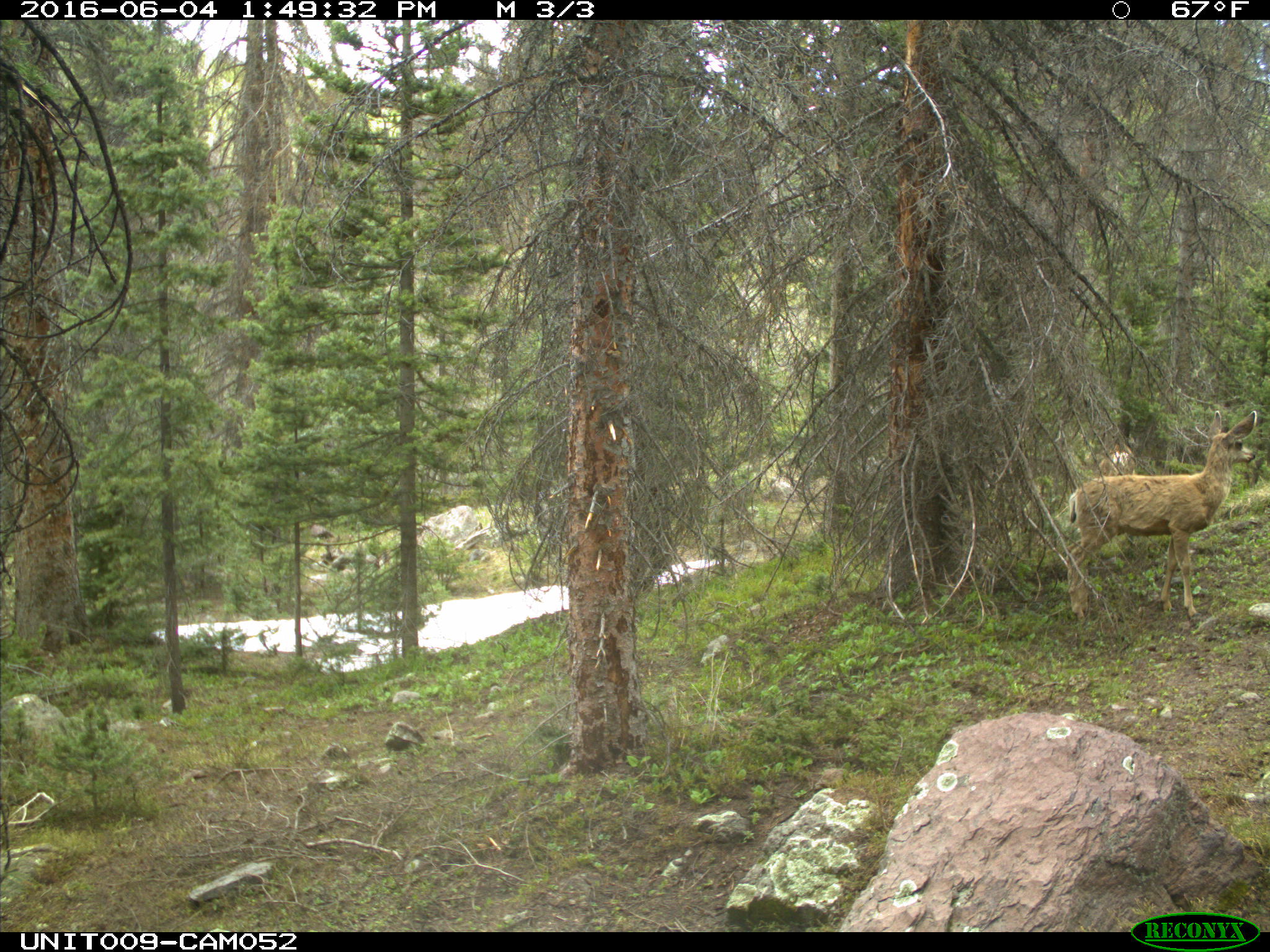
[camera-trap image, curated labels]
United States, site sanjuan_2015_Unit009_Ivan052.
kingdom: Animalia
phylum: Chordata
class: Mammalia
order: Artiodactyla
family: Cervidae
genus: Odocoileus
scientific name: Odocoileus hemionus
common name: mule deer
Odocoileus hemionus (mule deer).